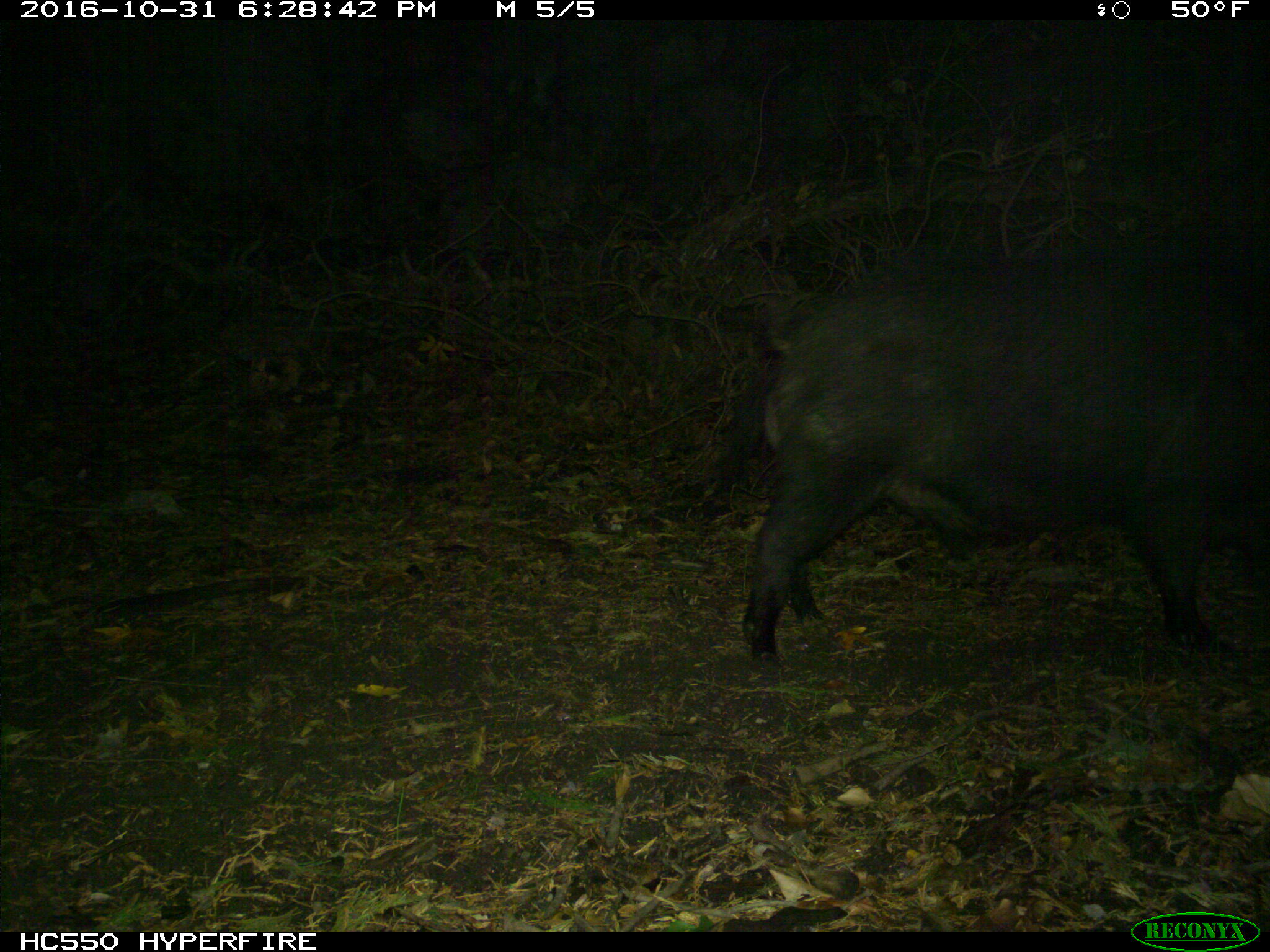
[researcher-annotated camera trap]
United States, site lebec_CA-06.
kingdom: Animalia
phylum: Chordata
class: Mammalia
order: Artiodactyla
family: Suidae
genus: Sus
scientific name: Sus scrofa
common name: wild boar